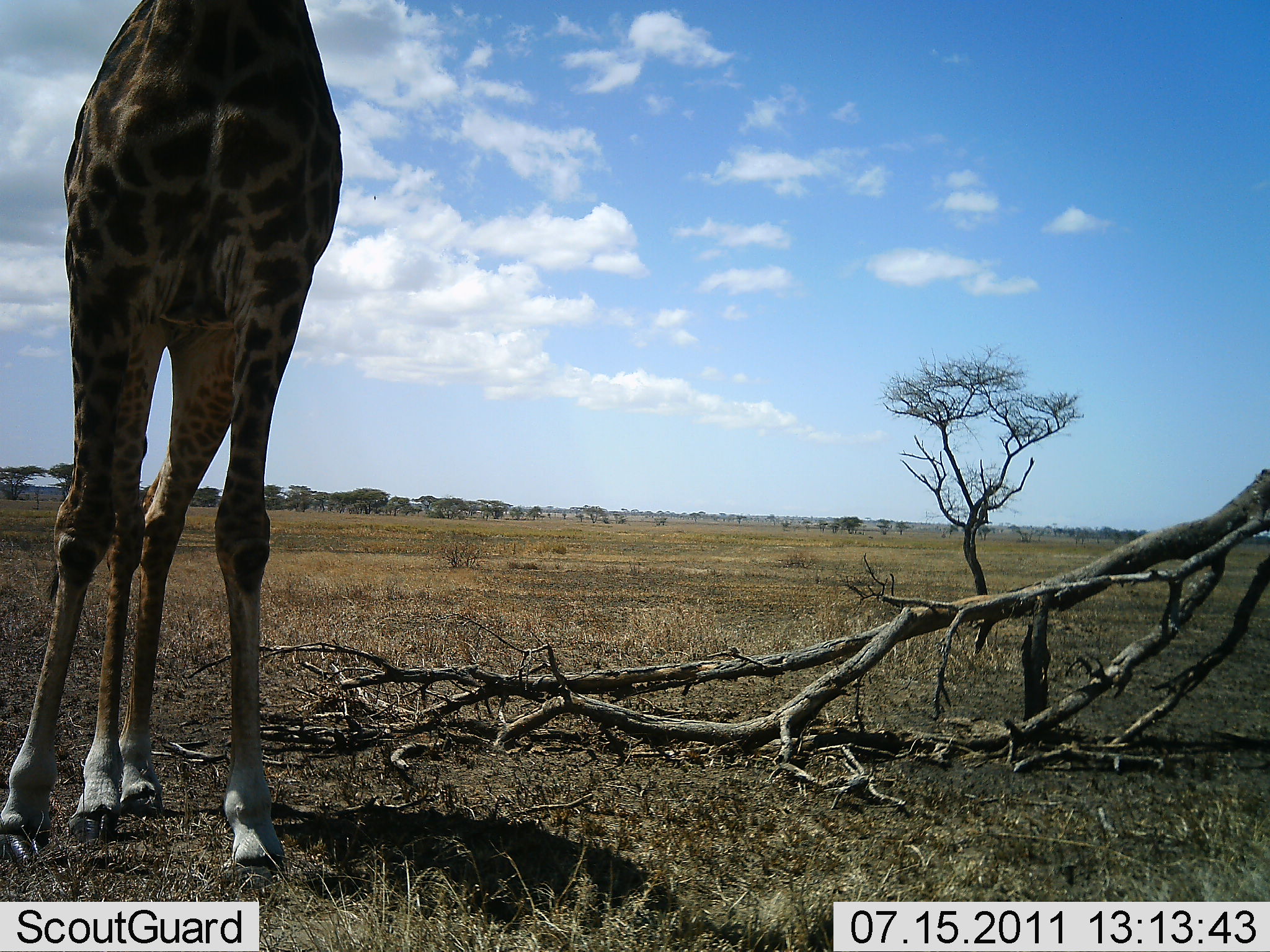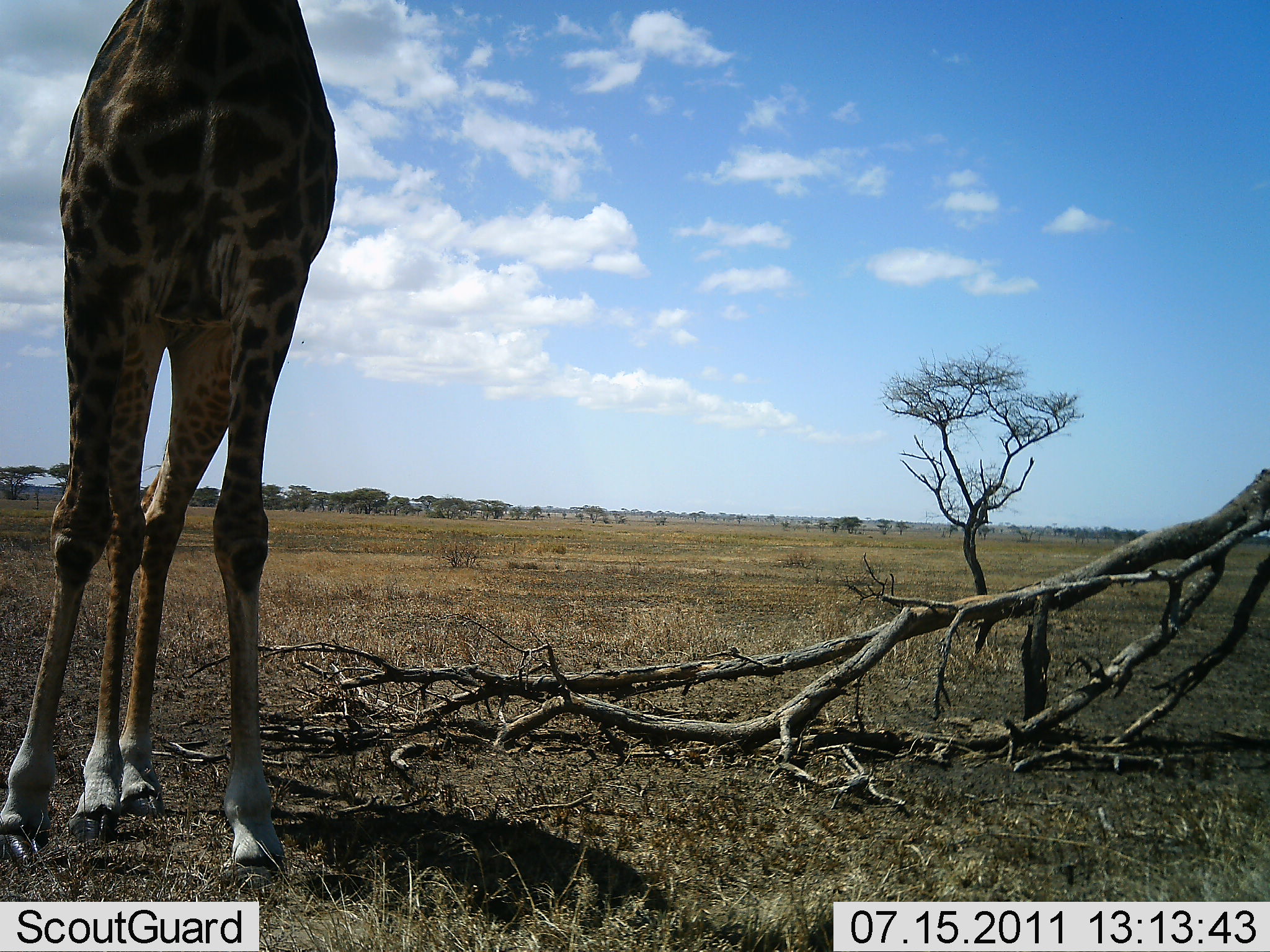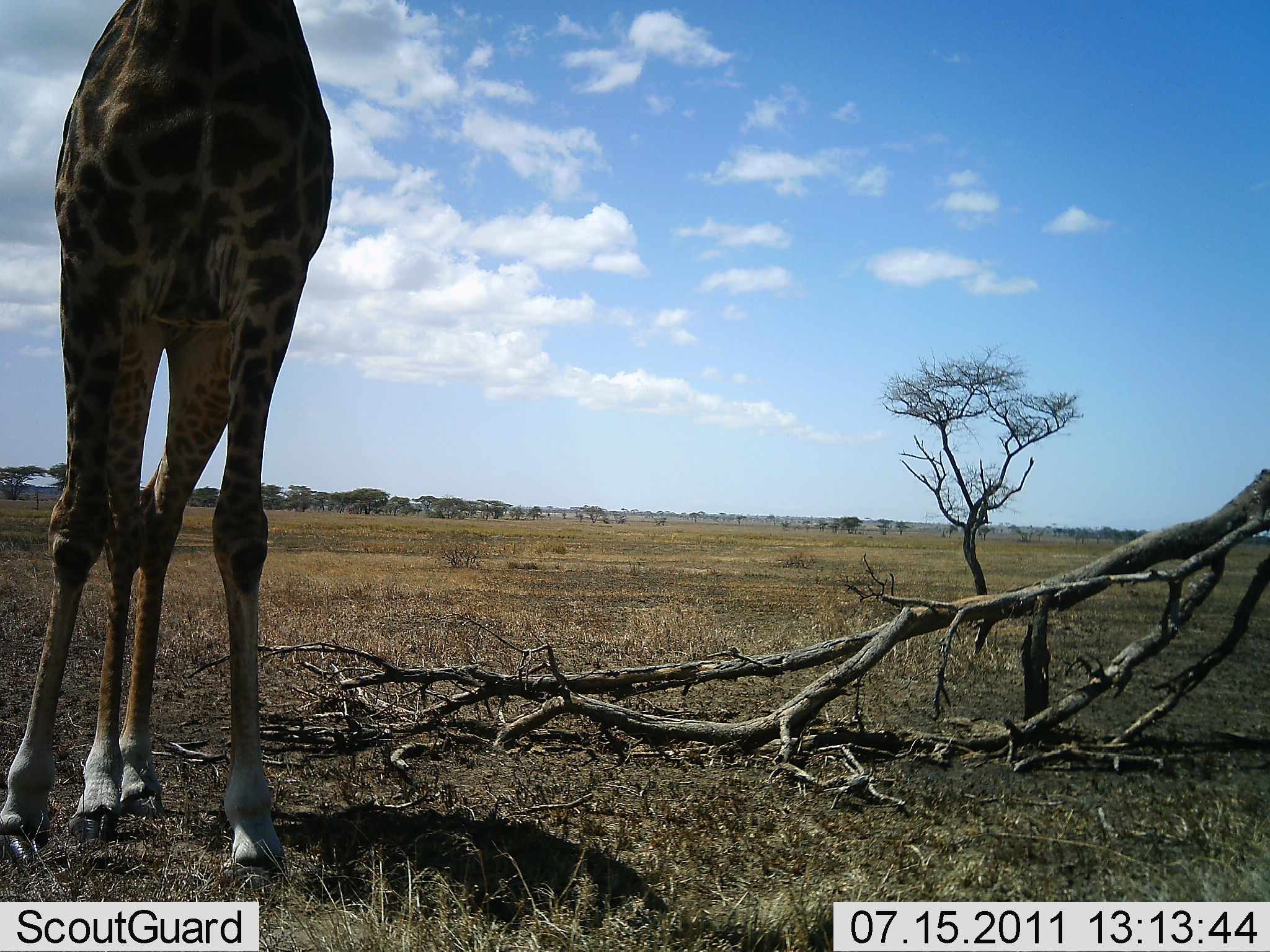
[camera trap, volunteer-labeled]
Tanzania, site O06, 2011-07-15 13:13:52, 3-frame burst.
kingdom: Animalia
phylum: Chordata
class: Mammalia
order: Artiodactyla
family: Giraffidae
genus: Giraffa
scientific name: Giraffa camelopardalis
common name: giraffe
Giraffe (Giraffa camelopardalis), count 1. Behavior (volunteer vote fractions): standing 100%, resting 0%, moving 0%, interacting 0%. Young present (vote fraction): 0%. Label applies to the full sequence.